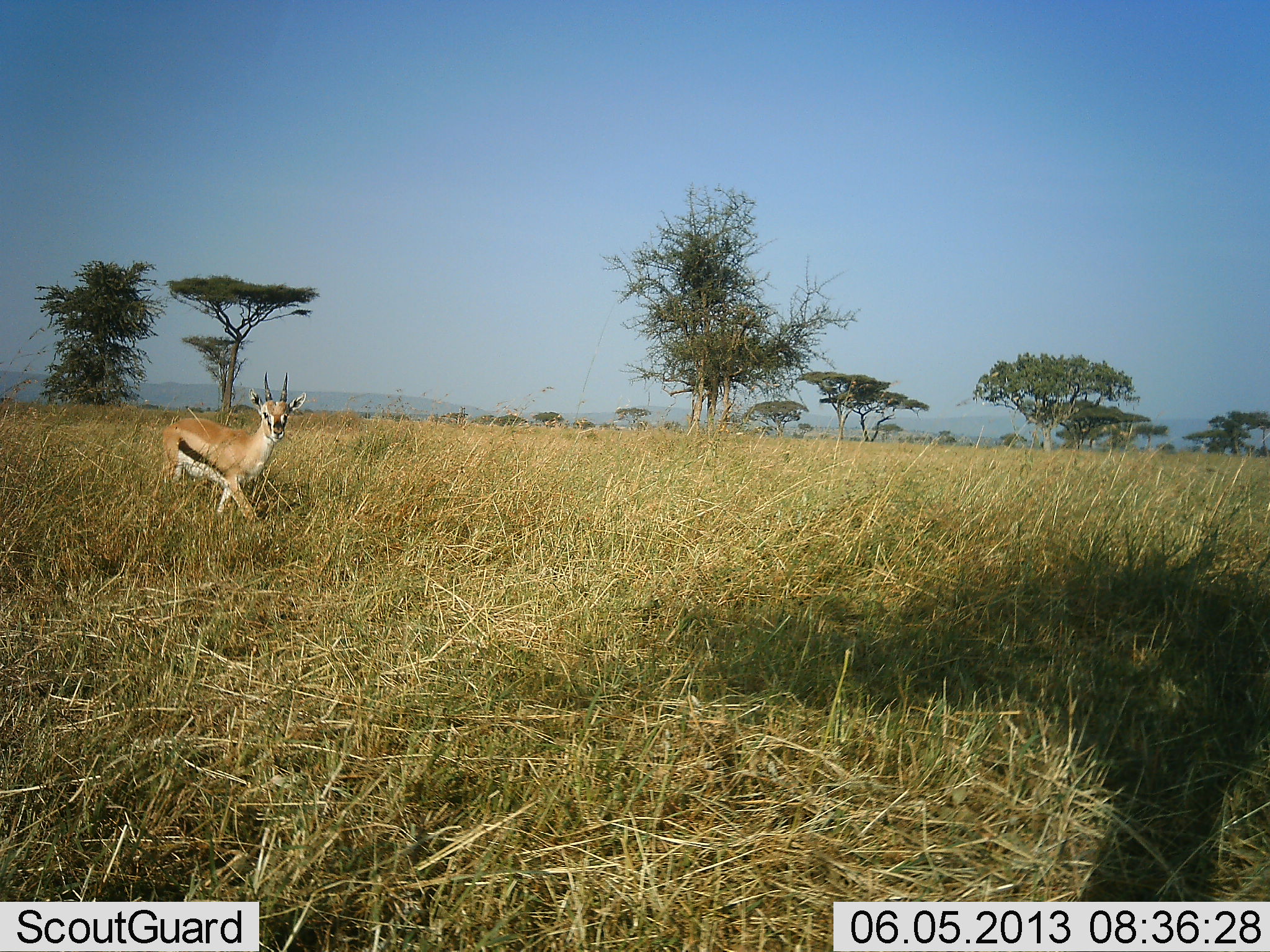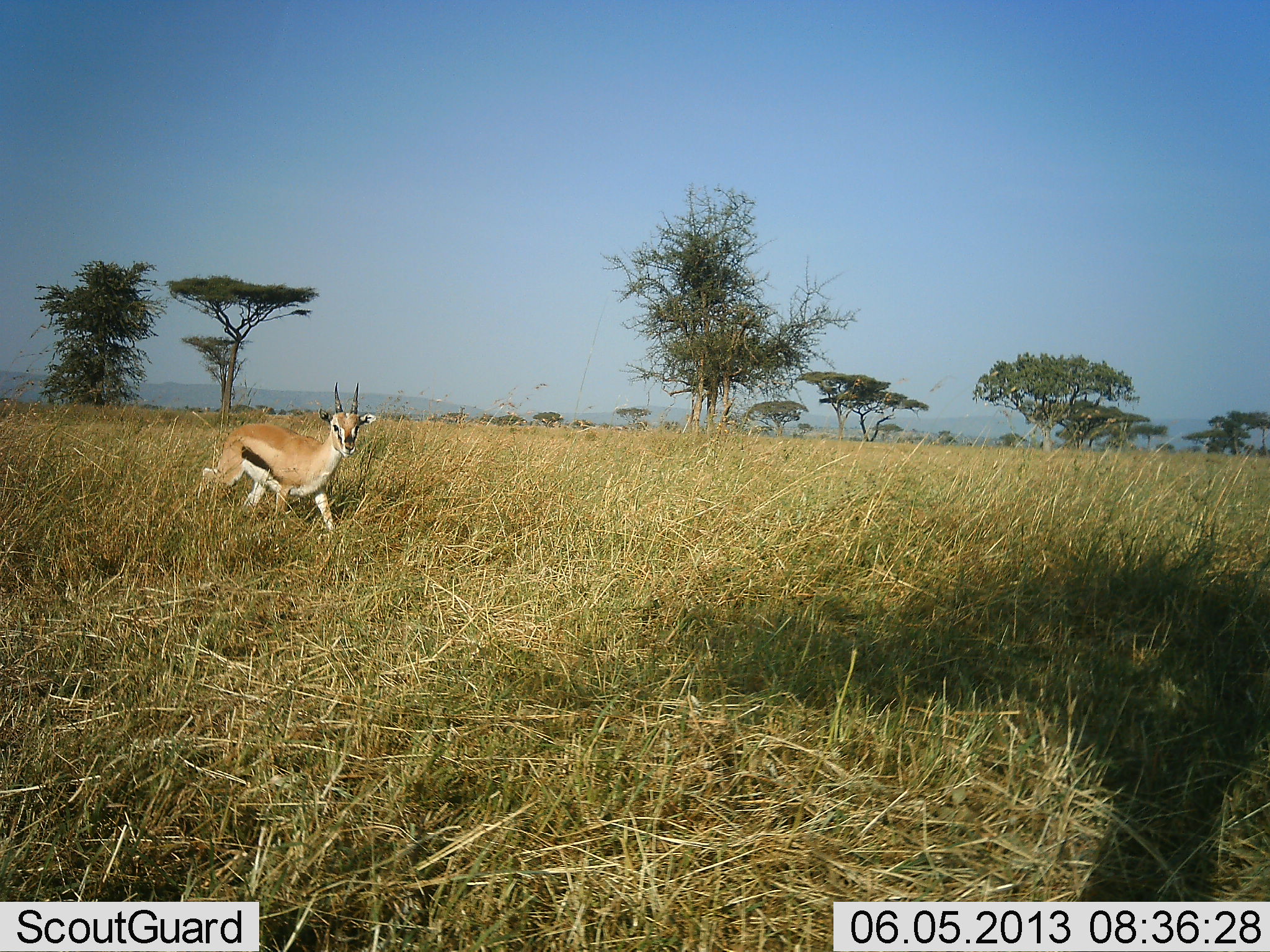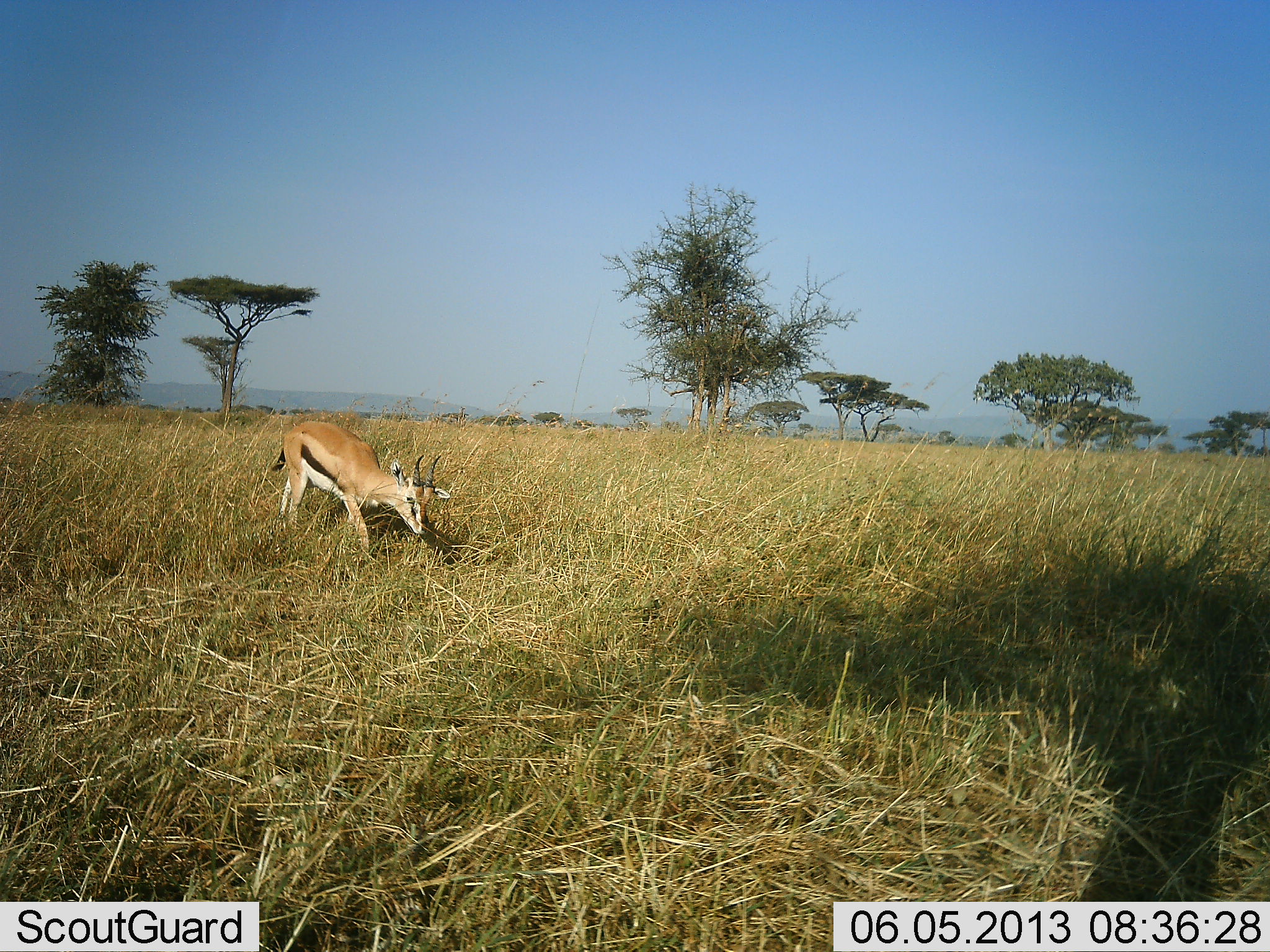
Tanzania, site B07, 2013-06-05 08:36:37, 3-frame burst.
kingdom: Animalia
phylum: Chordata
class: Mammalia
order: Artiodactyla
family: Bovidae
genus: Eudorcas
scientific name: Eudorcas thomsonii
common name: thomson's gazelle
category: gazellethomsons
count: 1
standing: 8%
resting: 0%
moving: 92%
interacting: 0%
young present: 0%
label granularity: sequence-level